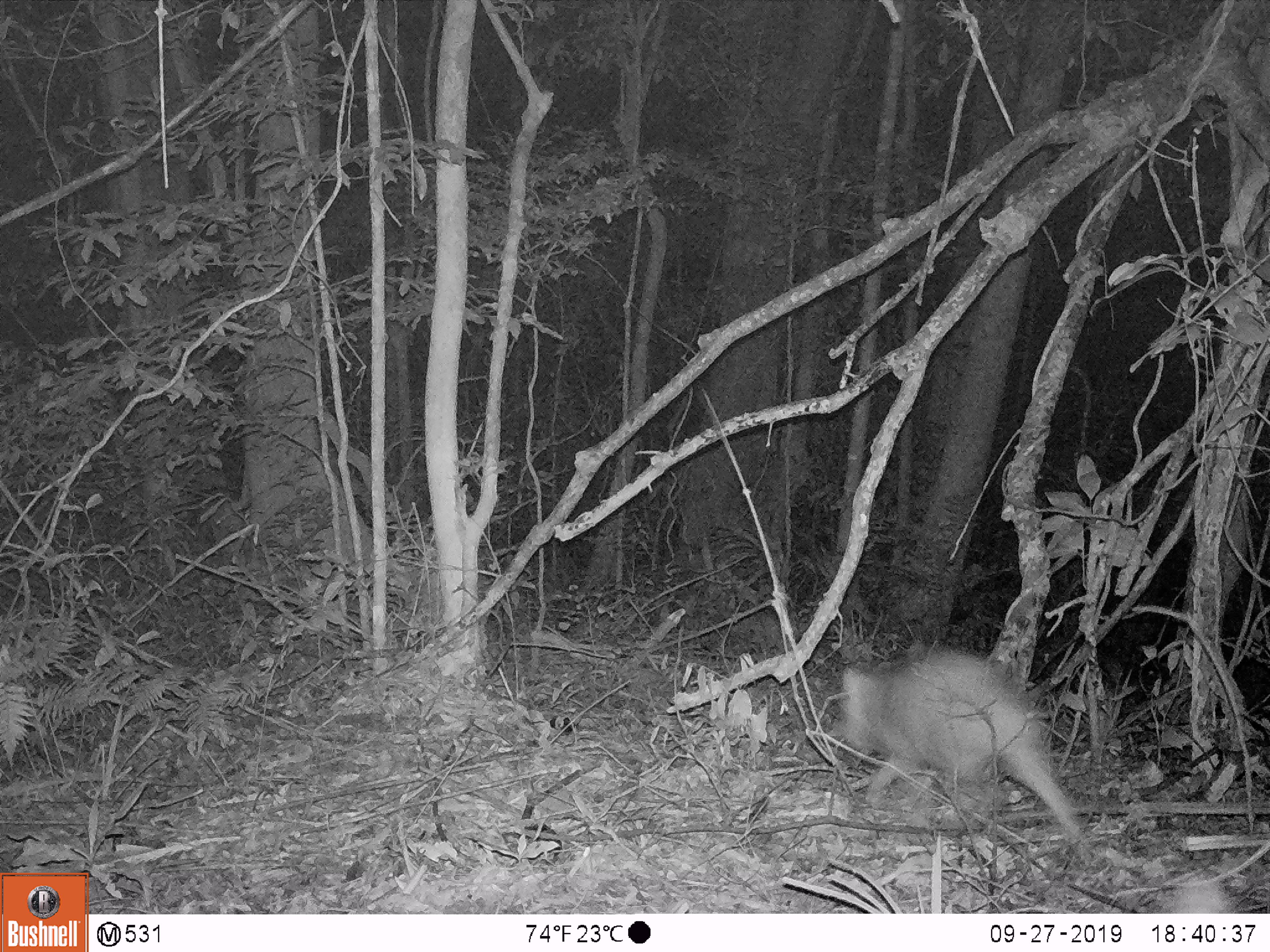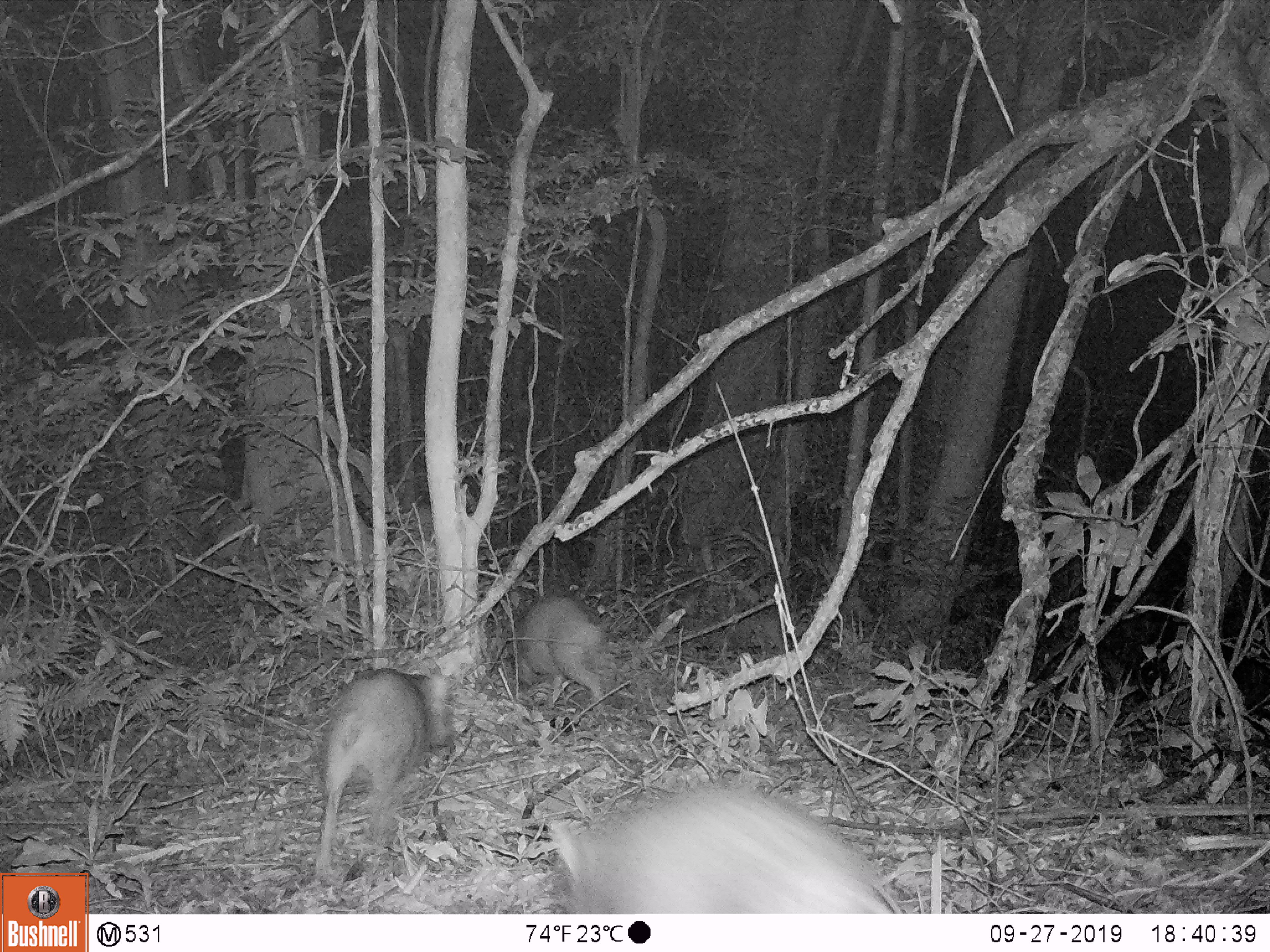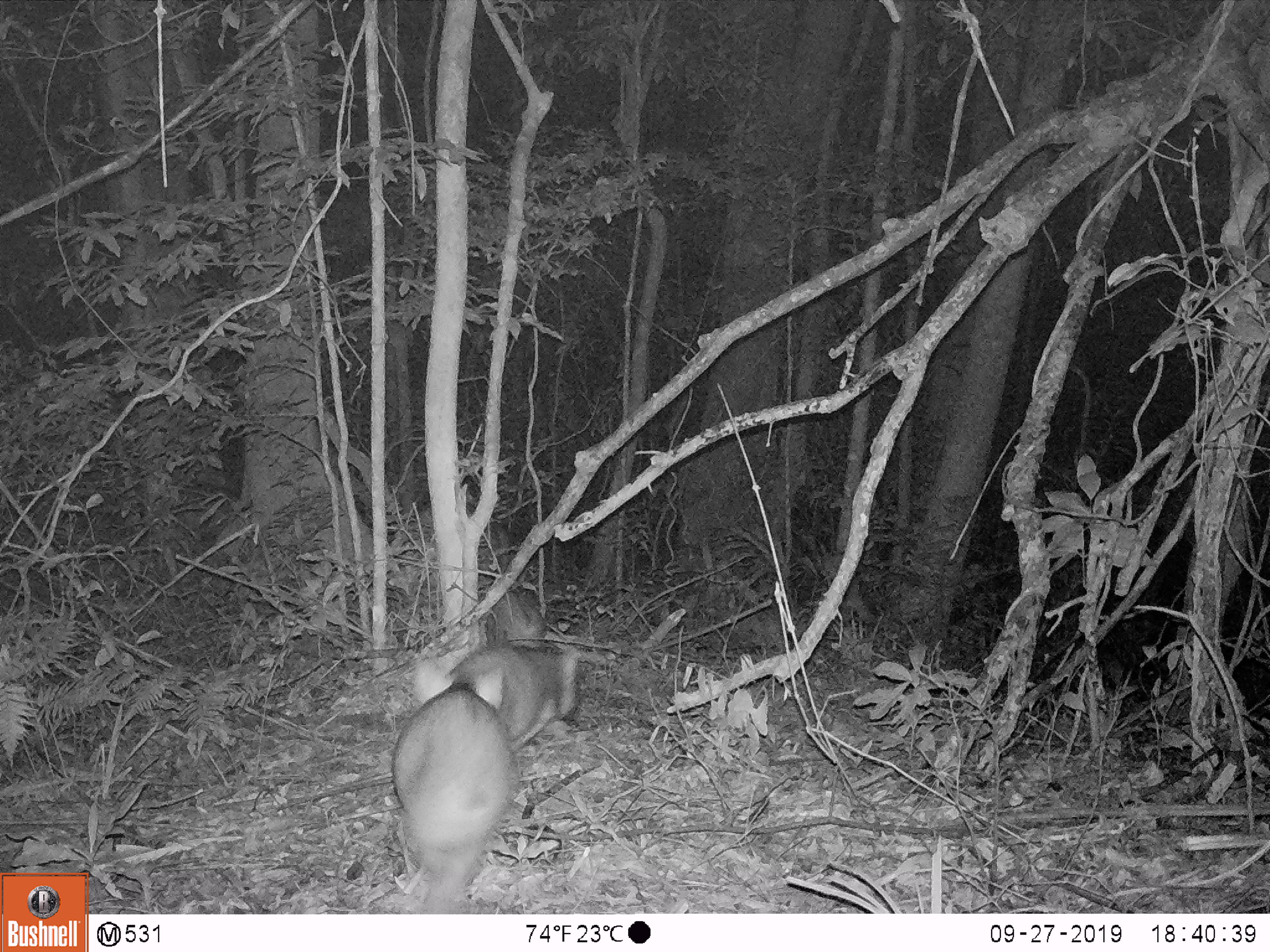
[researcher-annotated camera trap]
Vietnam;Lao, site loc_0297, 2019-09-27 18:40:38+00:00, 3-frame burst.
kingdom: Animalia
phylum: Chordata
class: Mammalia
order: Artiodactyla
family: Suidae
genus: Sus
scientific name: Sus scrofa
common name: eurasian wild pig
Eurasian wild pig (Sus scrofa). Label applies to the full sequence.